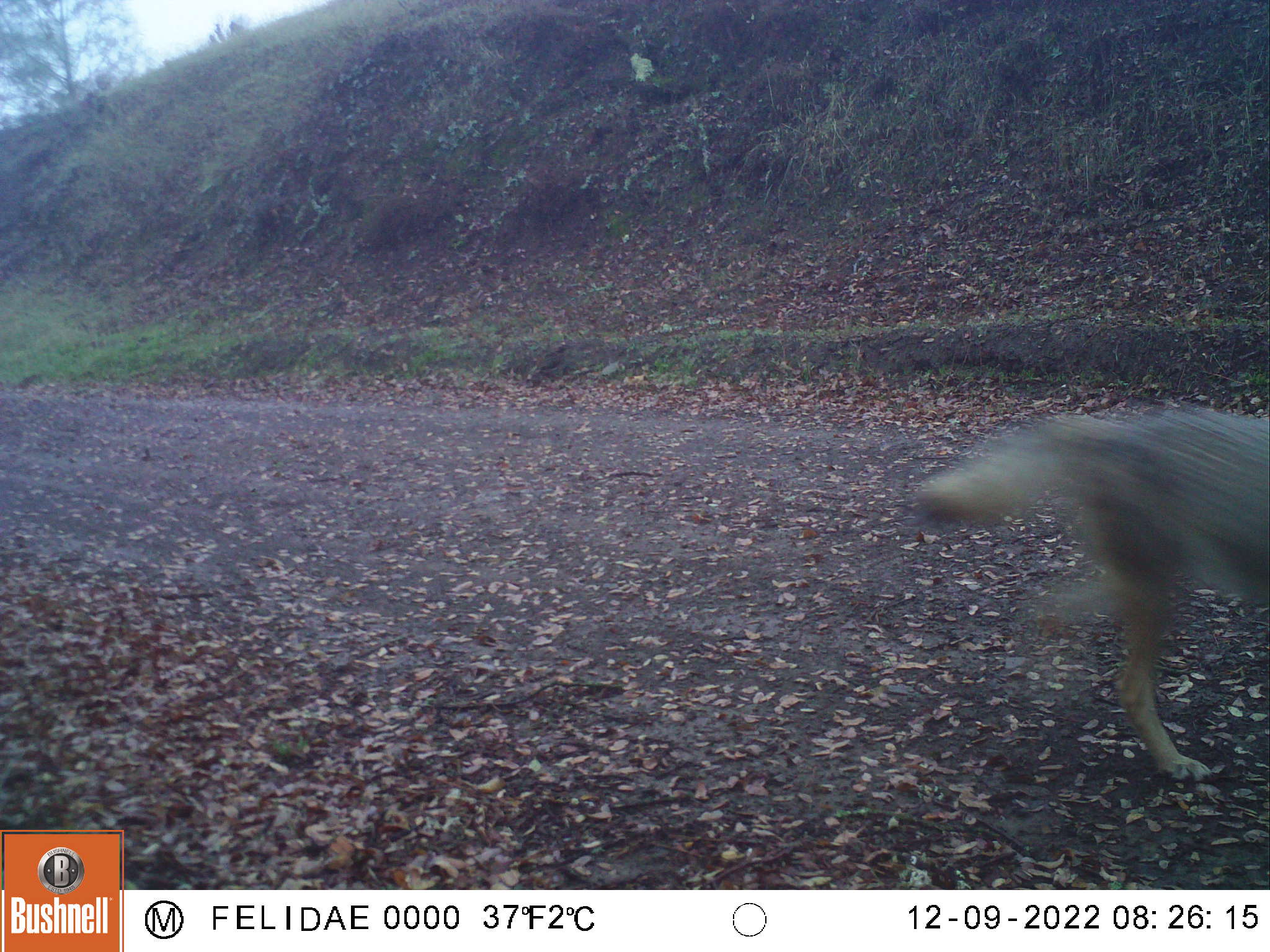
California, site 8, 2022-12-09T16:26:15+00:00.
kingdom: Animalia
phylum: Chordata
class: Mammalia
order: Carnivora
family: Canidae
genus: Canis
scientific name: Canis latrans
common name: coyote